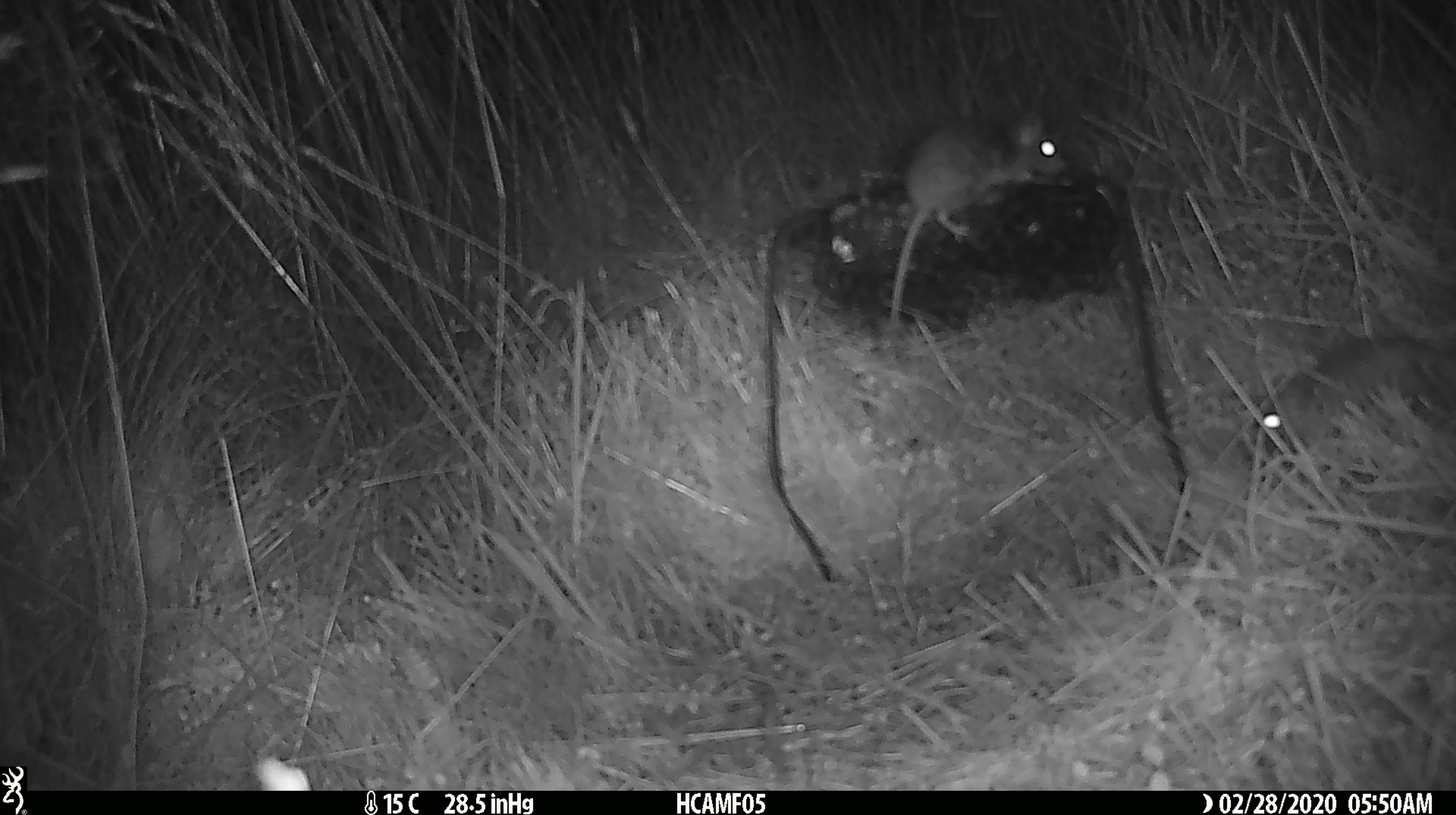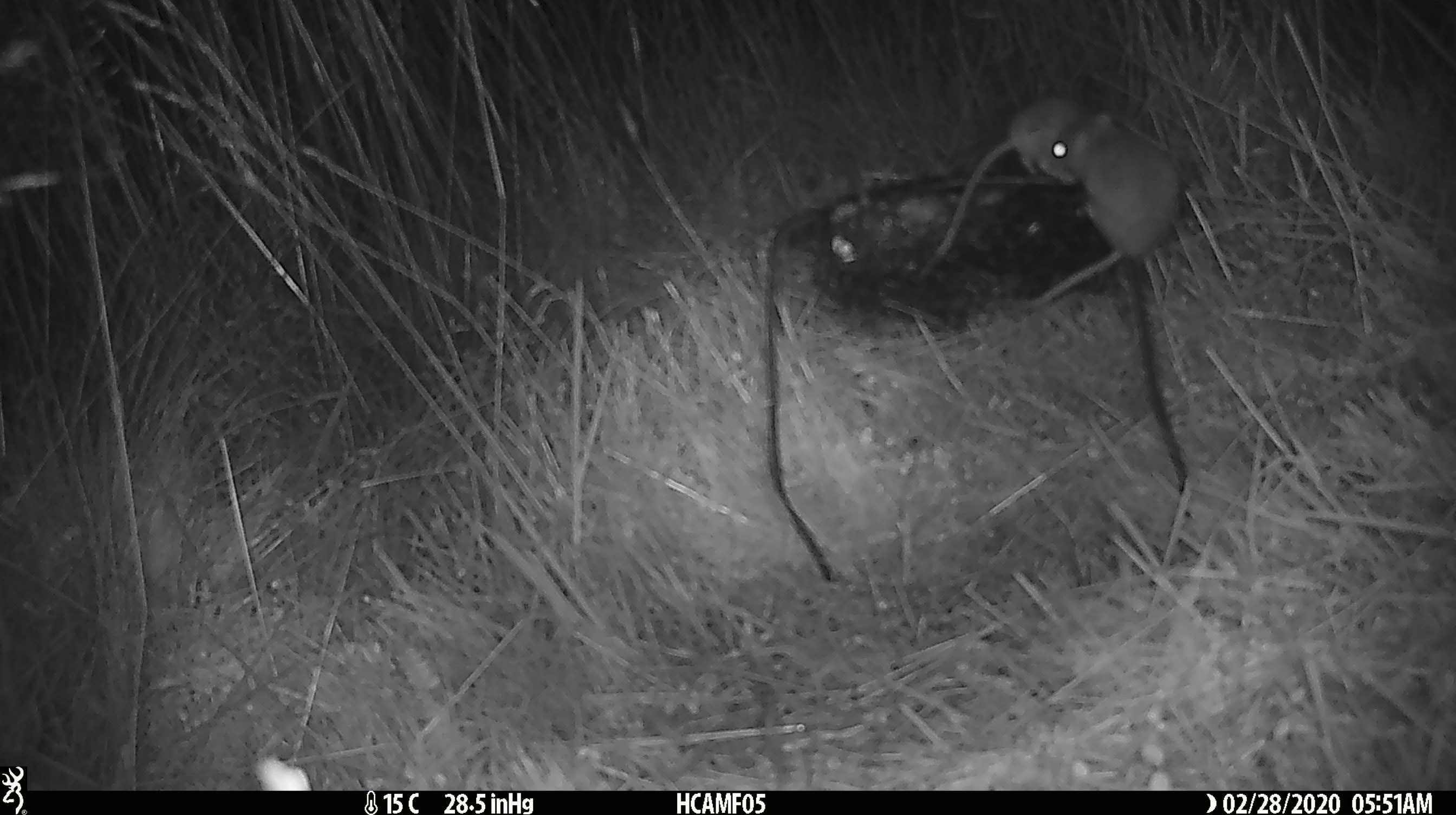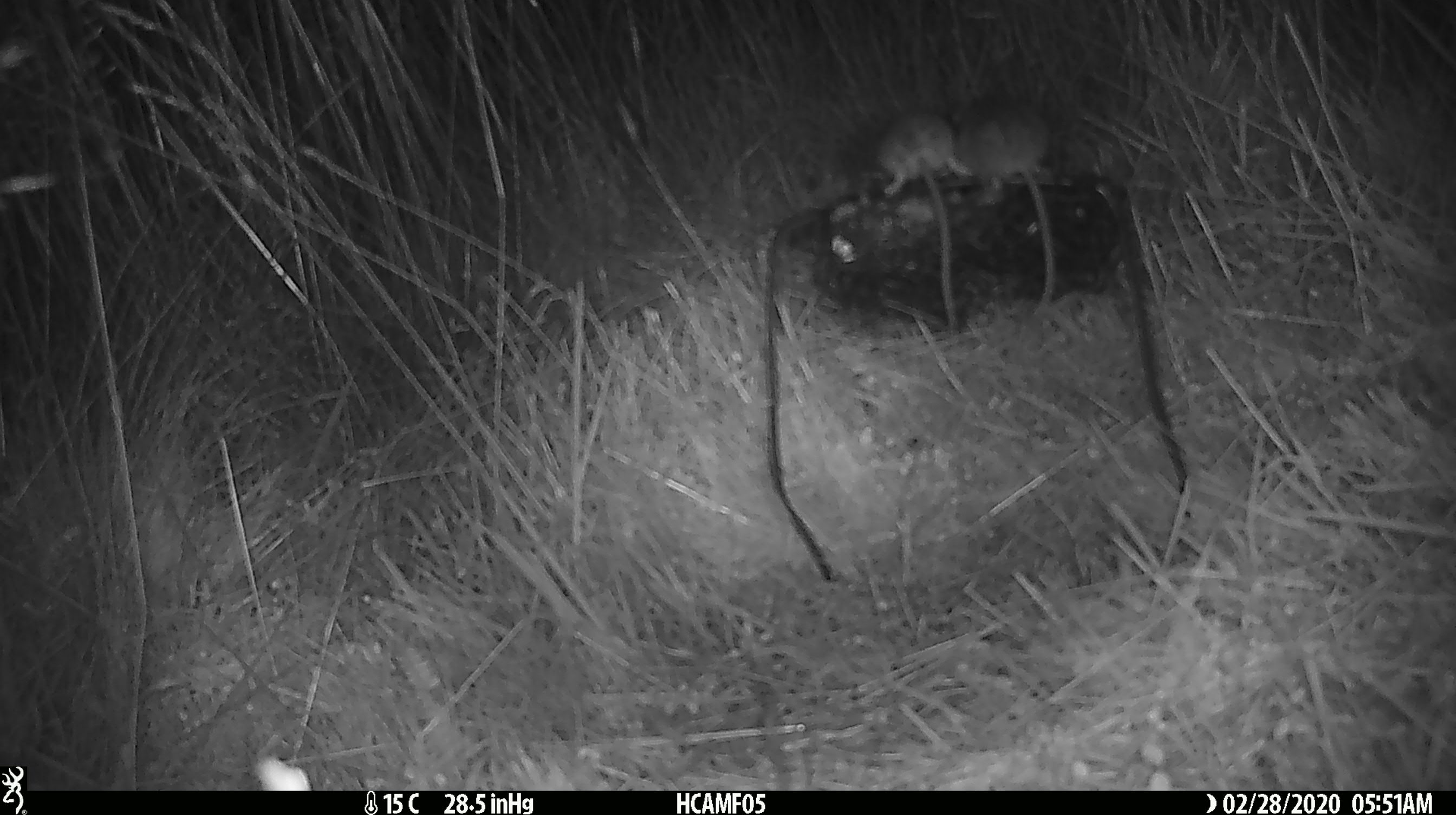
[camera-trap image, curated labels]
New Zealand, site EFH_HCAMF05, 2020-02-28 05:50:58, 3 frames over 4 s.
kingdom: Animalia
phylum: Chordata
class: Mammalia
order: Rodentia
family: Muridae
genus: Mus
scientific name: Mus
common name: mouse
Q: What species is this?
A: Mouse (Mus).